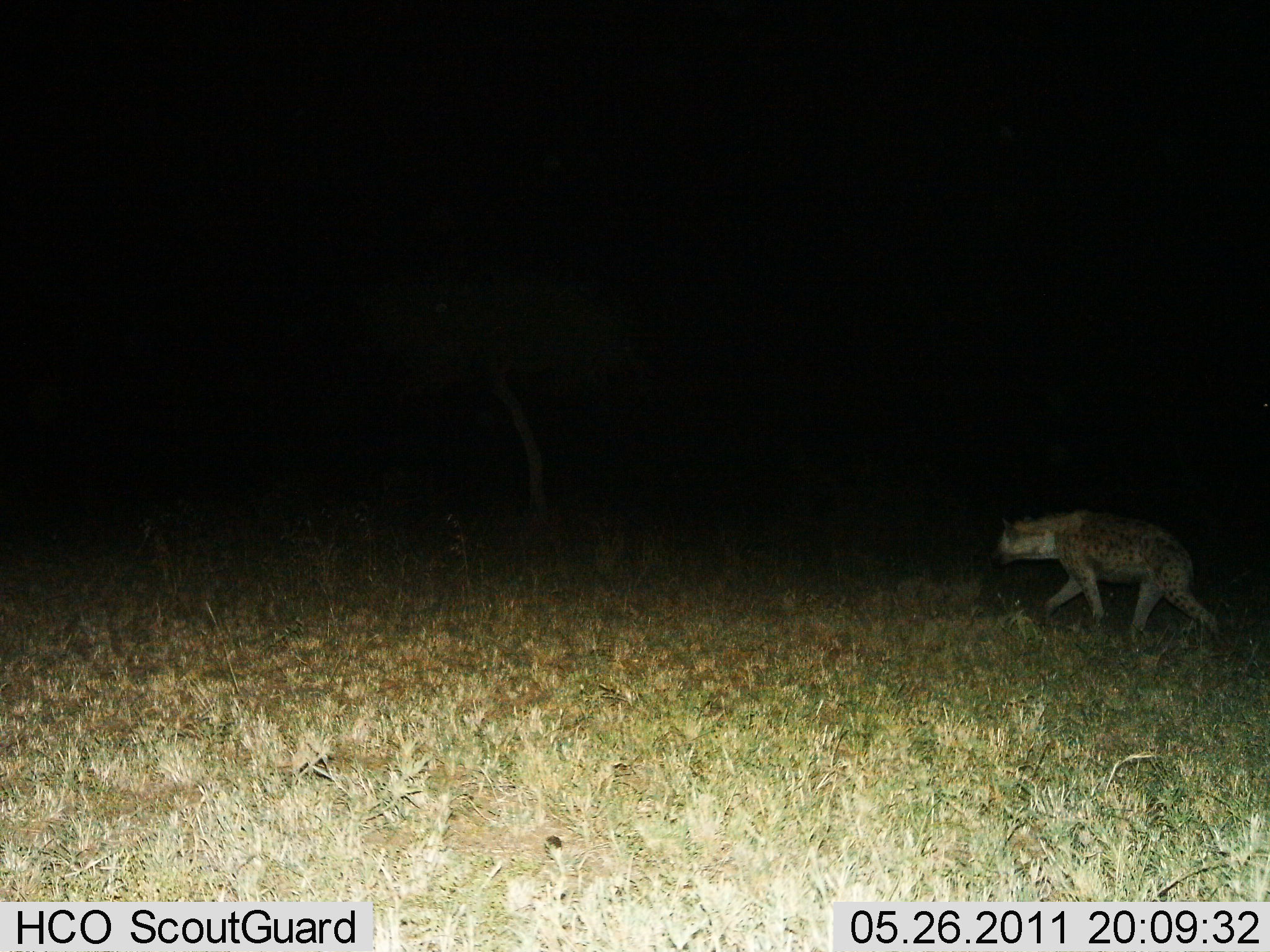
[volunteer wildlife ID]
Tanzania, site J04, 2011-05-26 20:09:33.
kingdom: Animalia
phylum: Chordata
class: Mammalia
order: Carnivora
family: Hyaenidae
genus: Crocuta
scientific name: Crocuta crocuta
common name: spotted hyena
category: hyenaspotted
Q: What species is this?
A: Hyenaspotted (spotted hyena) (Crocuta crocuta).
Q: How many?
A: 1.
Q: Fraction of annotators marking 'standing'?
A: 0%.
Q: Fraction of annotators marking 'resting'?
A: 0%.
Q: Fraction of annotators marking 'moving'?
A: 100%.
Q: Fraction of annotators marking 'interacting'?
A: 0%.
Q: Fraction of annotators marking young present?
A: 0%.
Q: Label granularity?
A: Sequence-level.